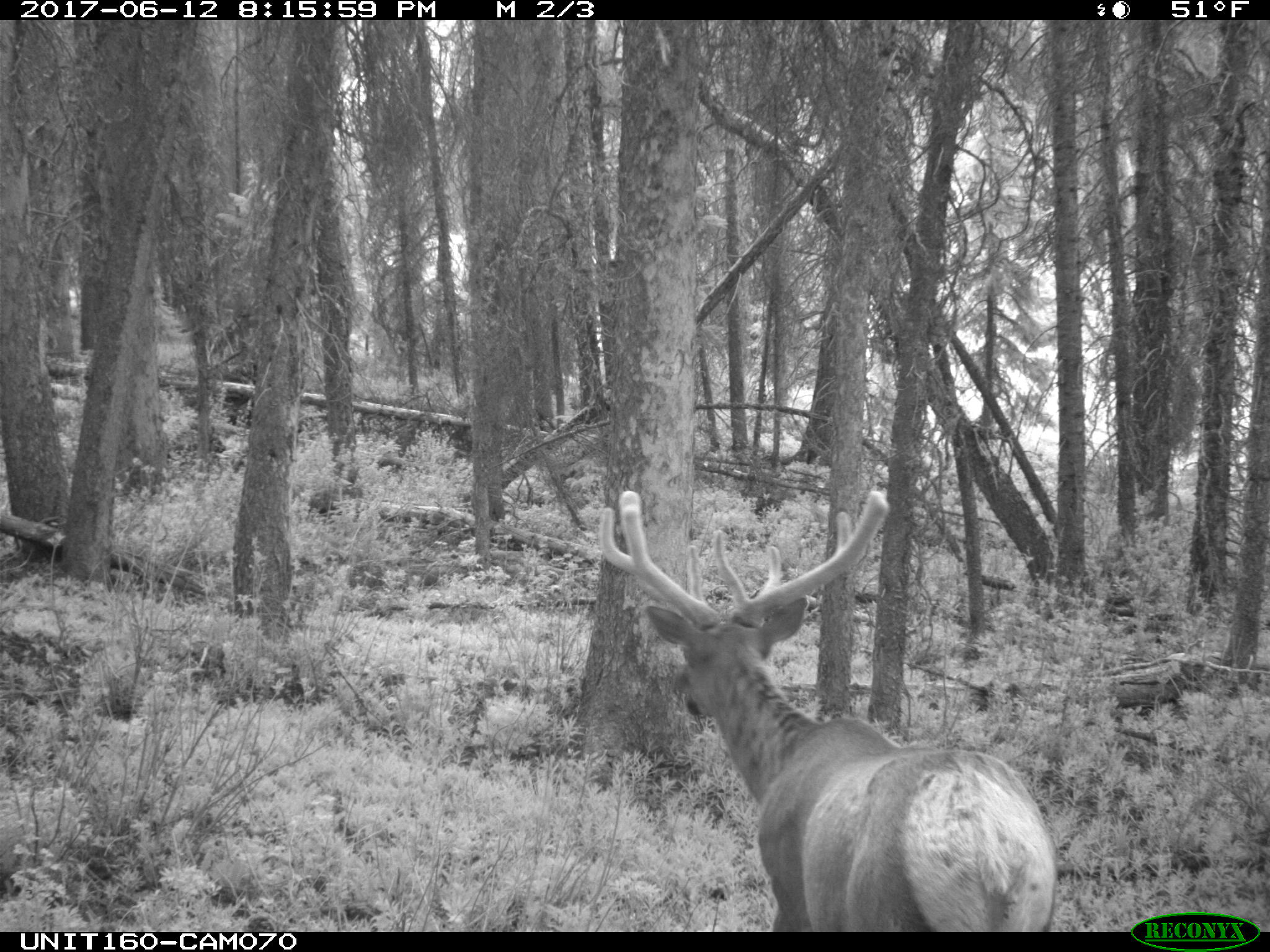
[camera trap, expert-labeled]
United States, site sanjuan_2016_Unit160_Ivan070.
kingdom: Animalia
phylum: Chordata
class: Mammalia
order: Artiodactyla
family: Cervidae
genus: Cervus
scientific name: Cervus elaphus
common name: red deer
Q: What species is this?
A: Cervus elaphus (red deer).